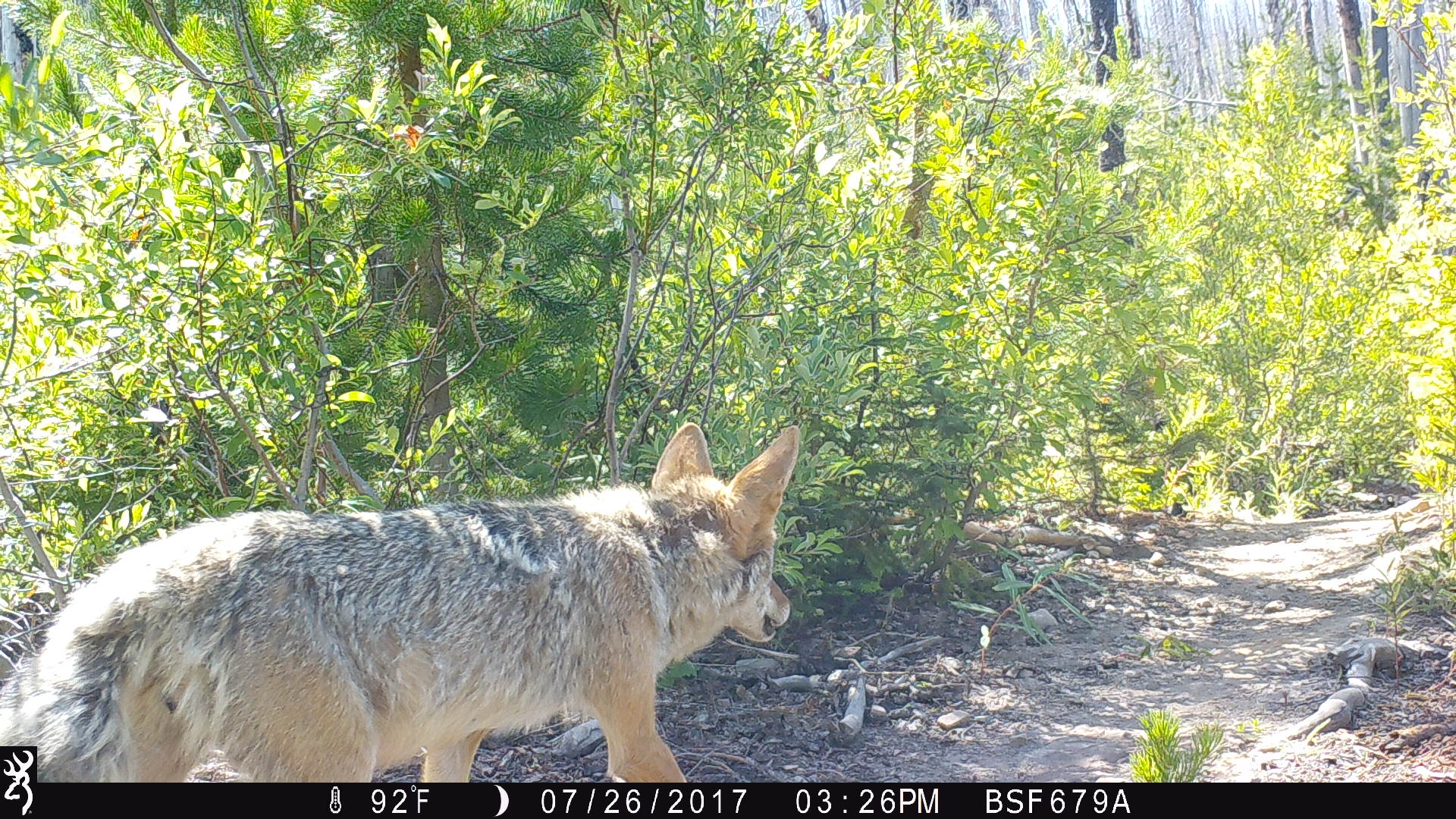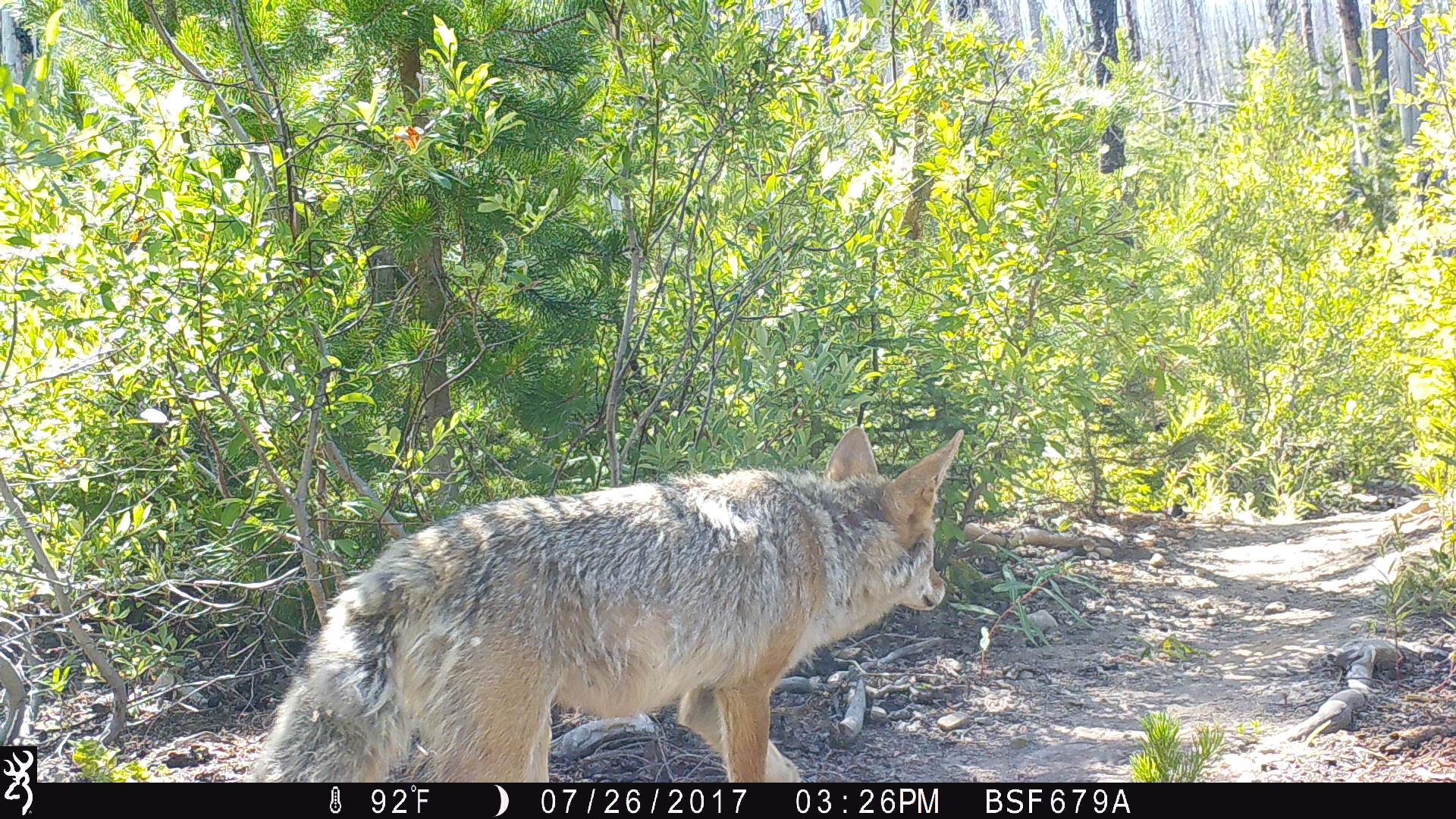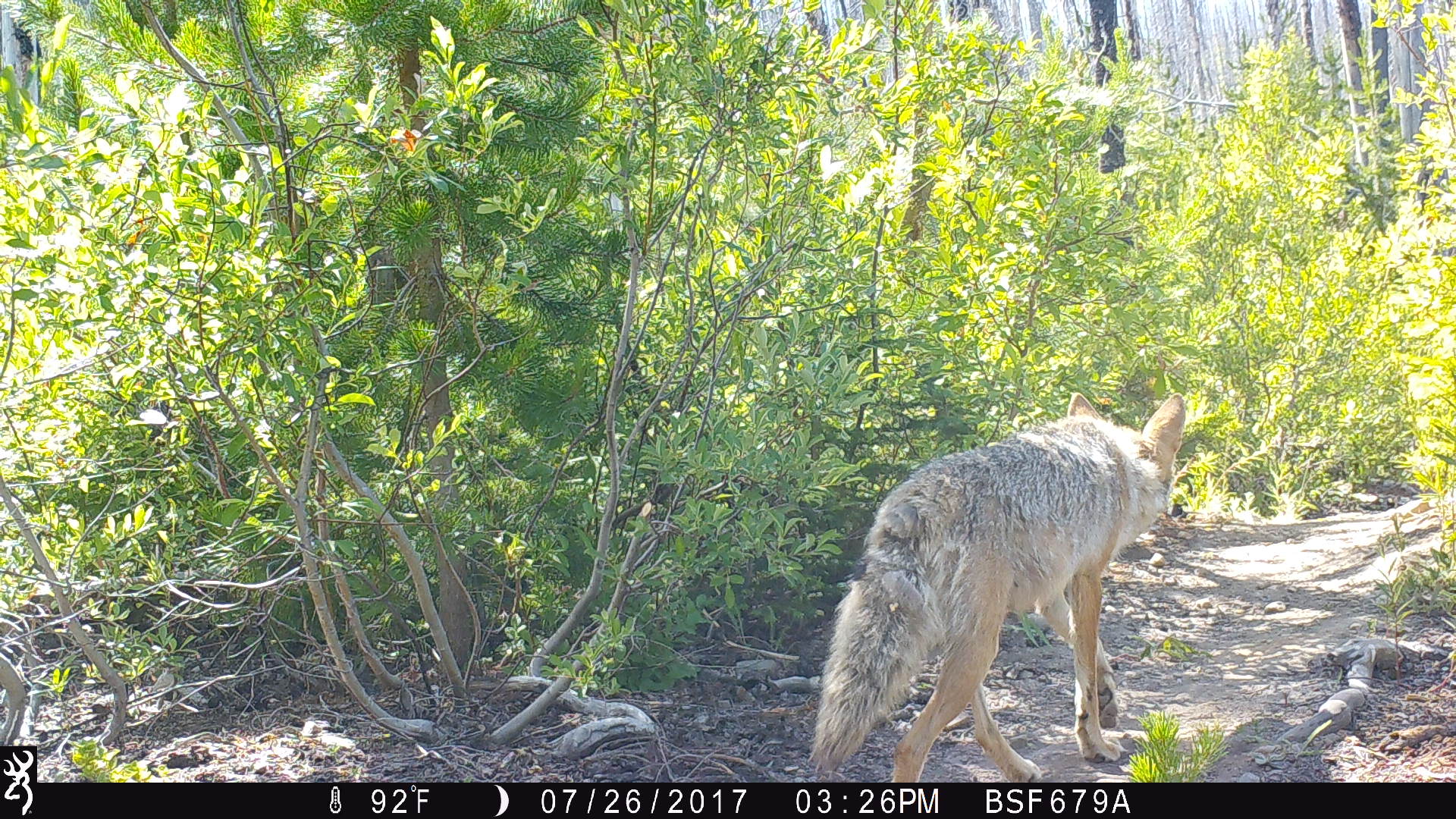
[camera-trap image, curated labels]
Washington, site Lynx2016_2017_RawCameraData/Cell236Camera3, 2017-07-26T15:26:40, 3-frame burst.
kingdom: Animalia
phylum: Chordata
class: Mammalia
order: Carnivora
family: Canidae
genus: Canis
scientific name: Canis latrans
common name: coyote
Canis latrans (coyote). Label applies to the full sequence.